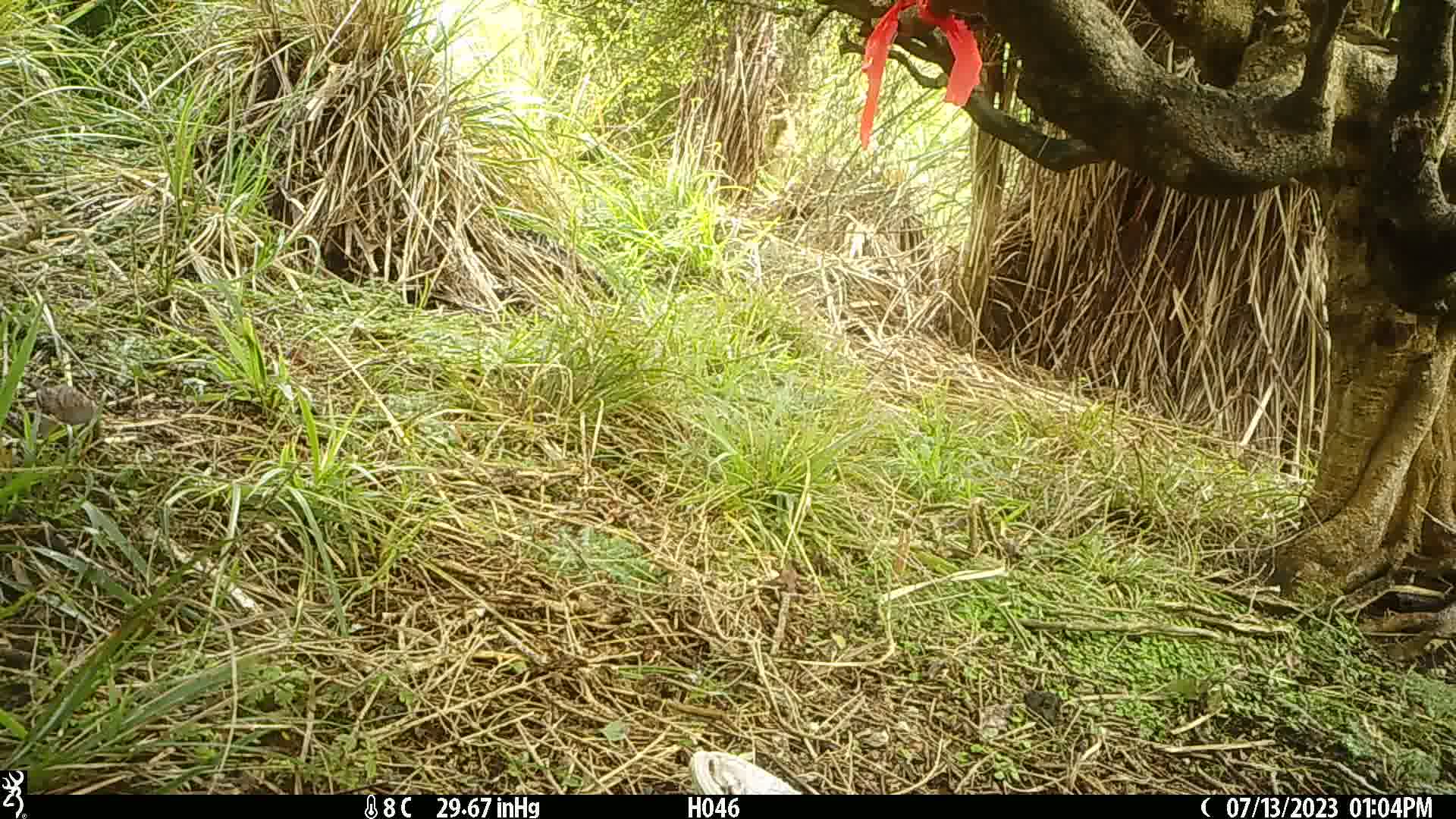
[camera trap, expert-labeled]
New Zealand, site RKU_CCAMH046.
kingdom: Animalia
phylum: Chordata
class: Aves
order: Passeriformes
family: Prunellidae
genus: Prunella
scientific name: Prunella modularis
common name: dunnock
Dunnock (Prunella modularis).